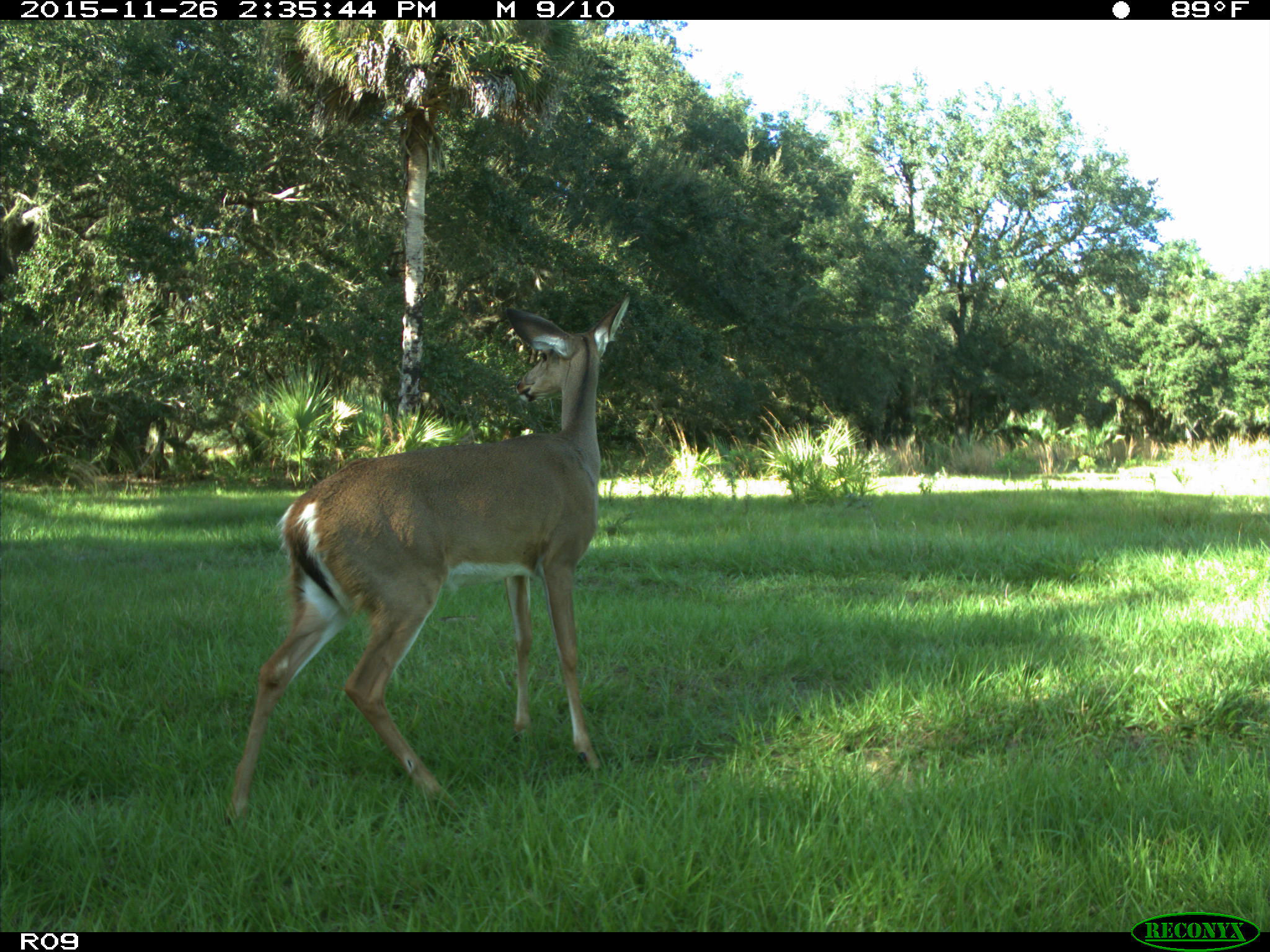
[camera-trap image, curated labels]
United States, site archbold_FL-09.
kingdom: Animalia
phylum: Chordata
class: Mammalia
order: Artiodactyla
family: Cervidae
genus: Odocoileus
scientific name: Odocoileus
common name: deer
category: unidentified deer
Unidentified deer (deer) (Odocoileus).